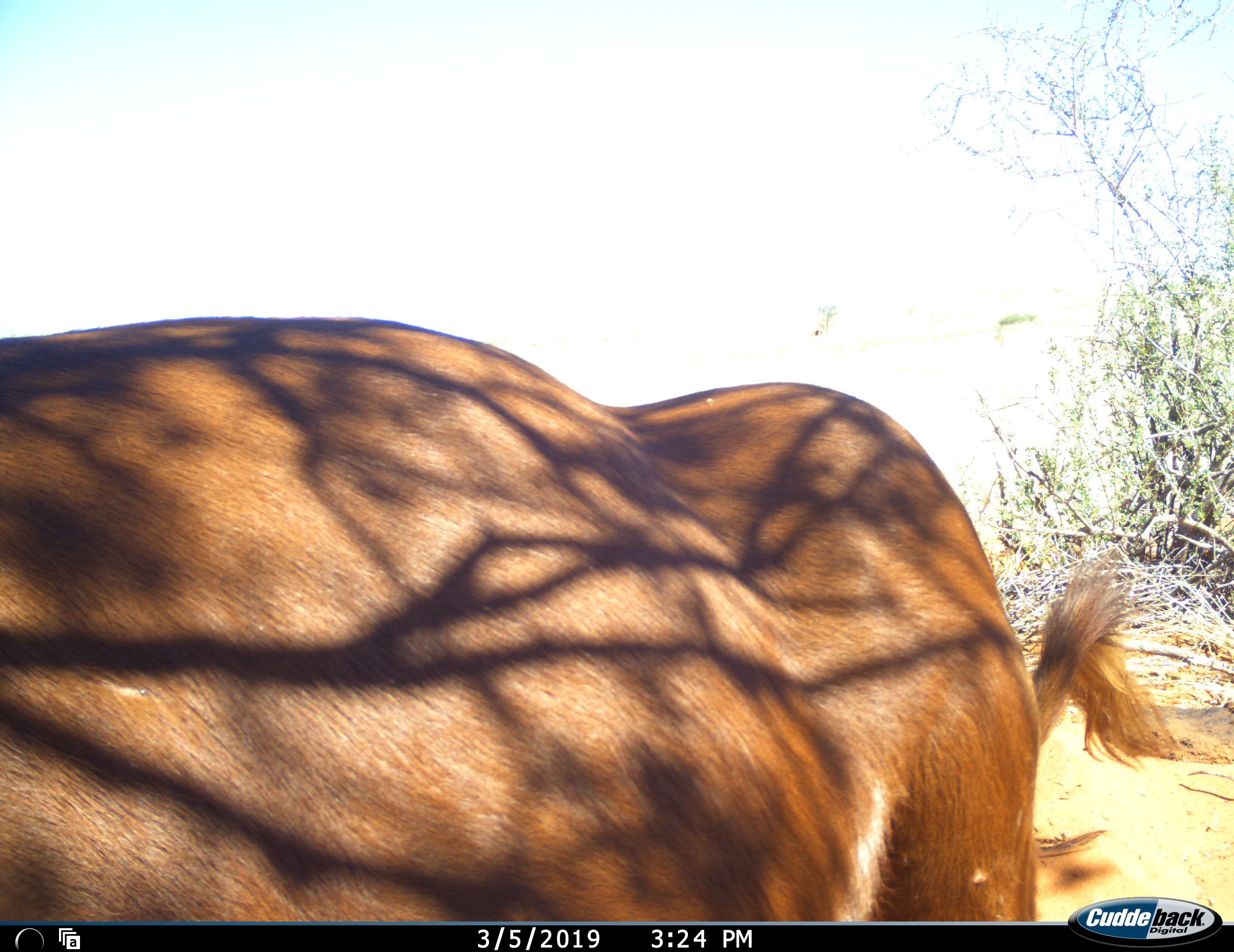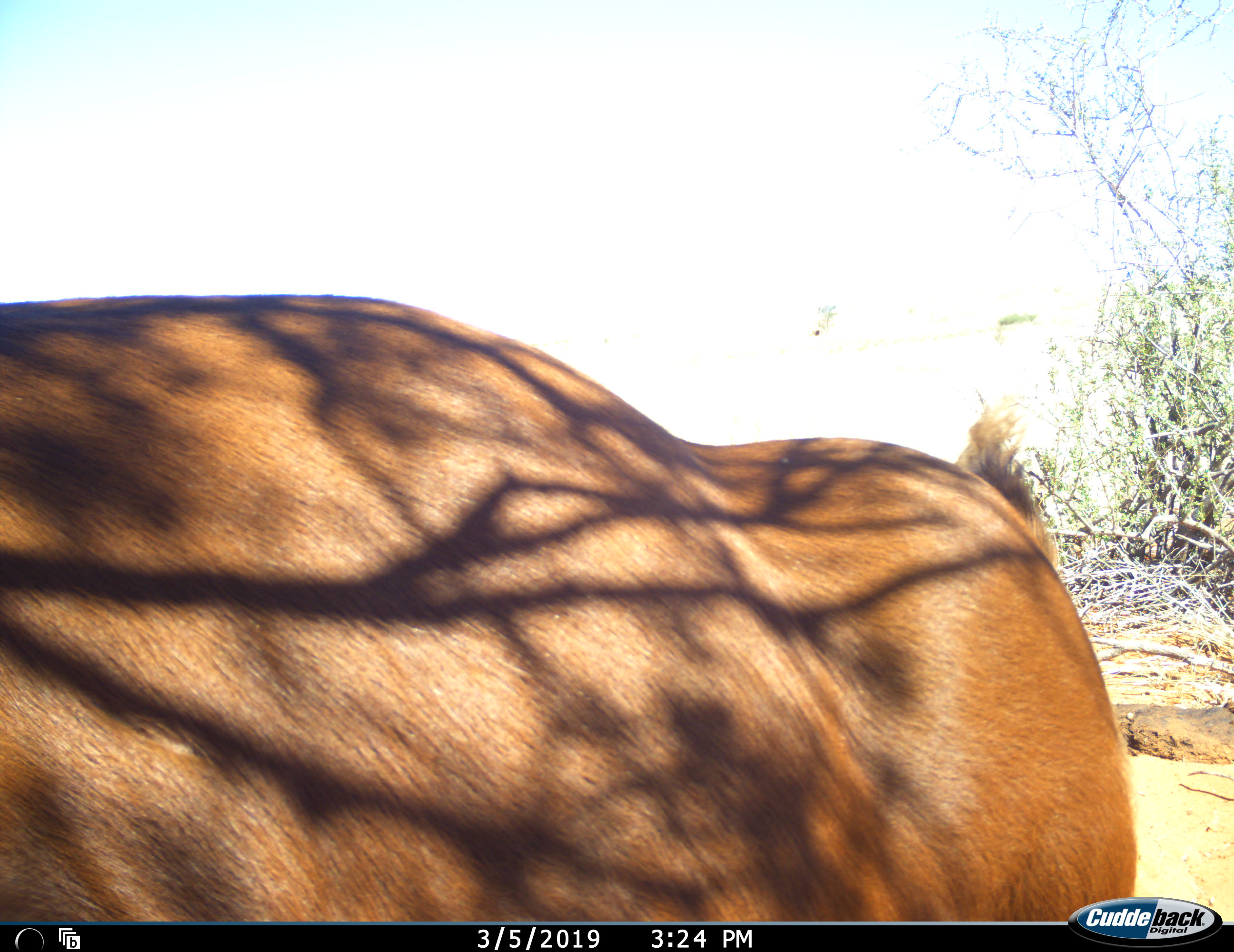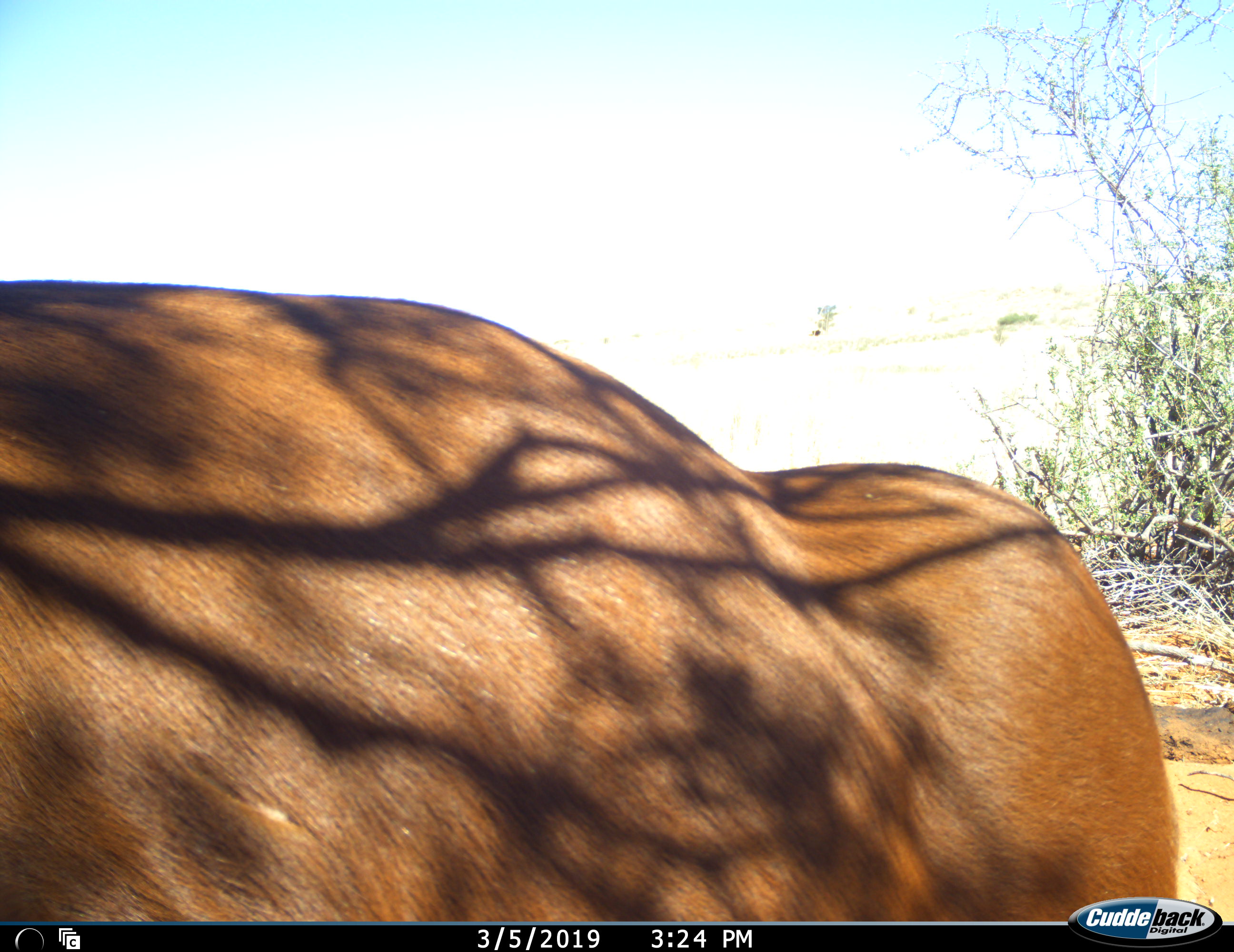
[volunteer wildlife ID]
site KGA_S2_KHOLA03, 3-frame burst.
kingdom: Animalia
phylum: Chordata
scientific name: Vertebrata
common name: domestic animal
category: domesticanimal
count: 1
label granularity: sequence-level